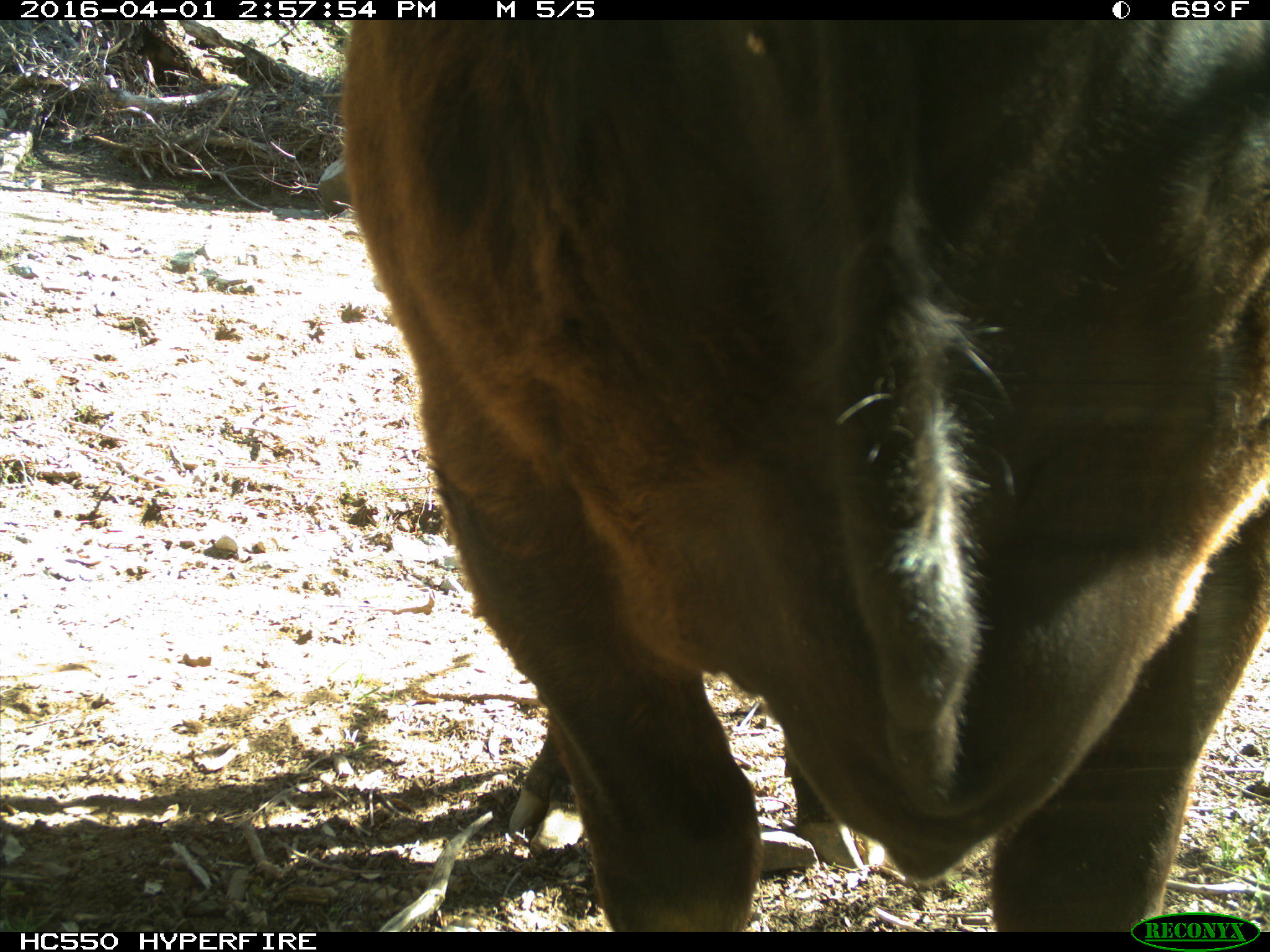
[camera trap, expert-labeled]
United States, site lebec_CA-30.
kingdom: Animalia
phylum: Chordata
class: Mammalia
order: Artiodactyla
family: Bovidae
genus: Bos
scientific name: Bos taurus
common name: domestic cow